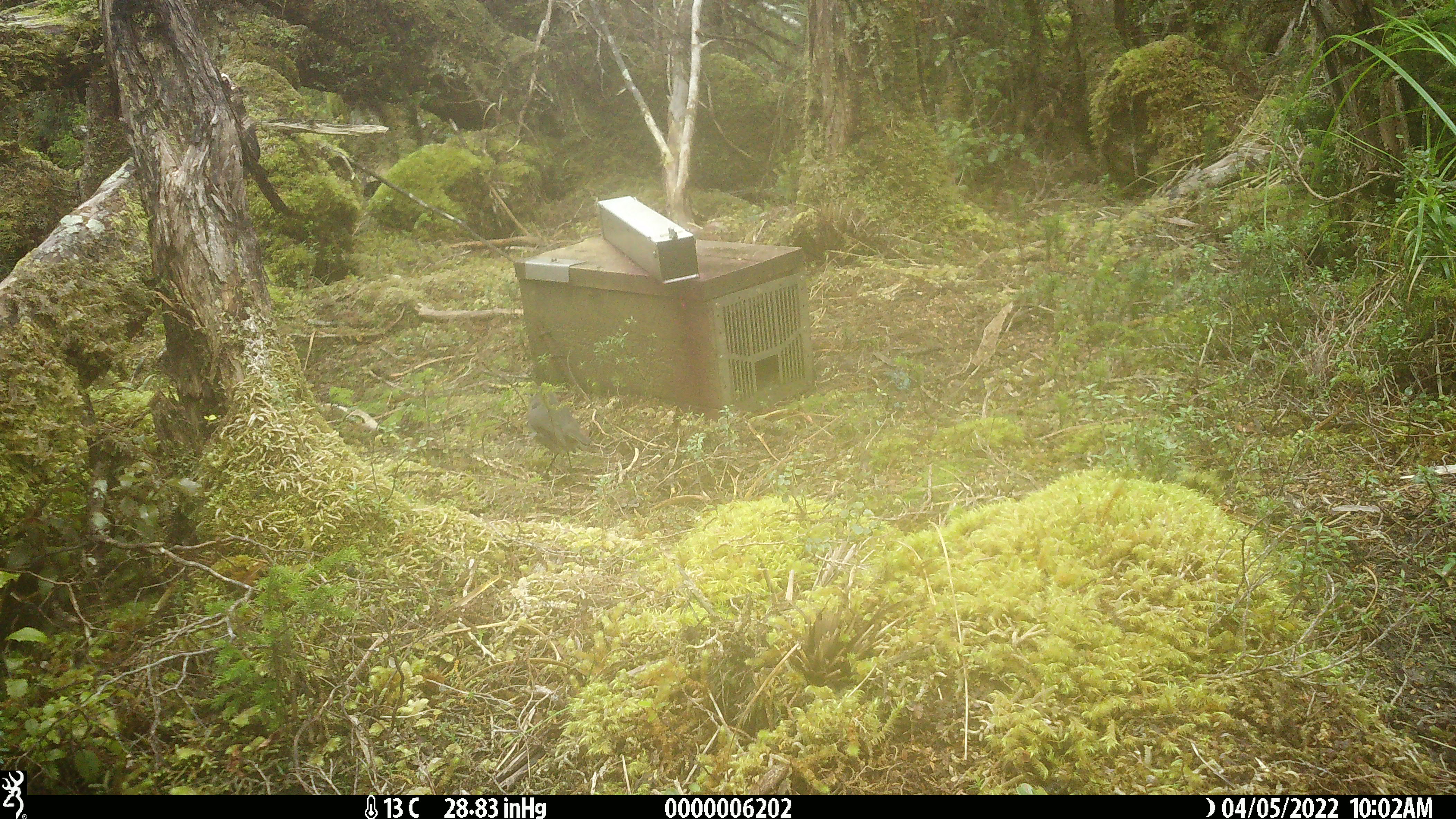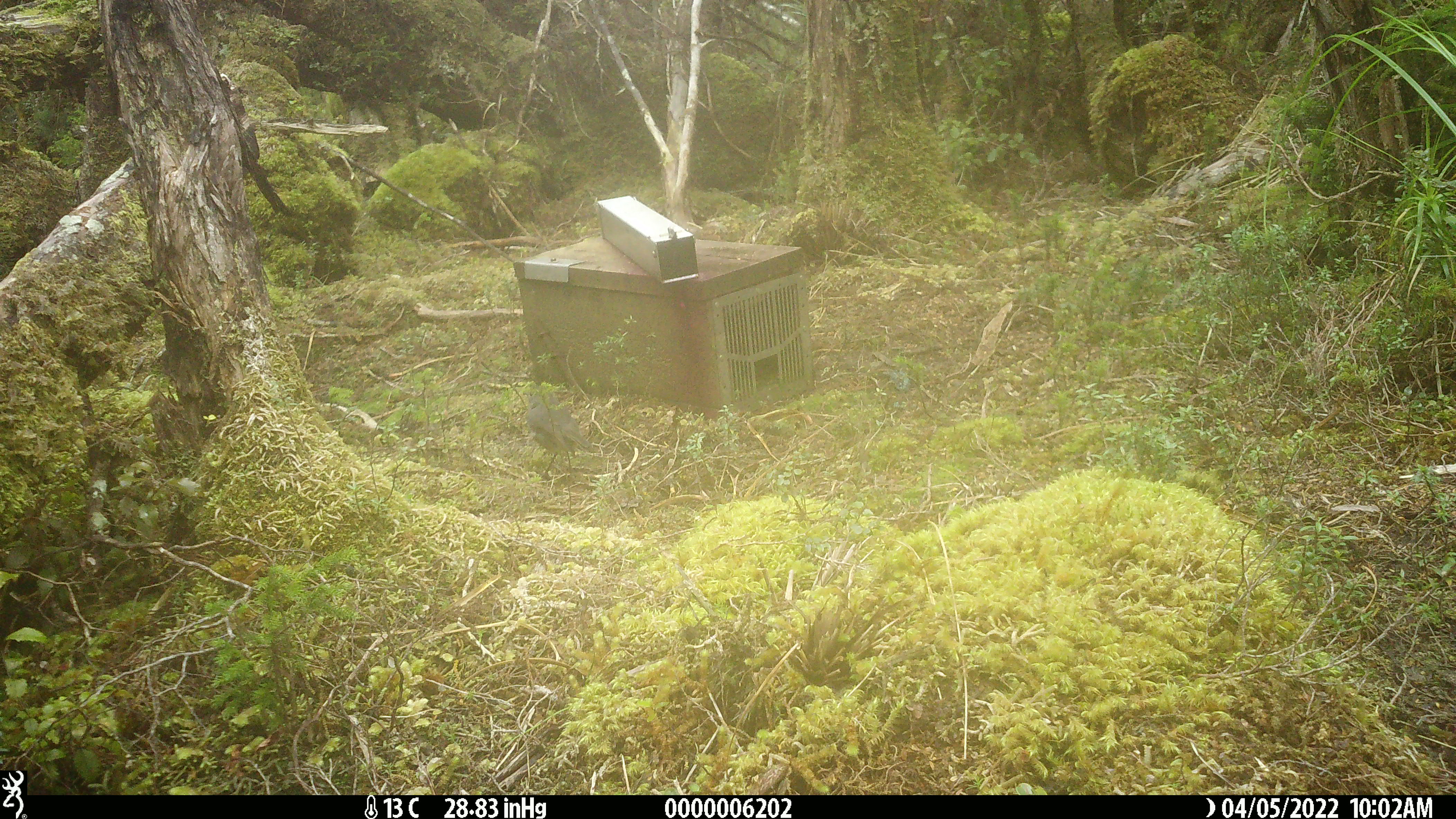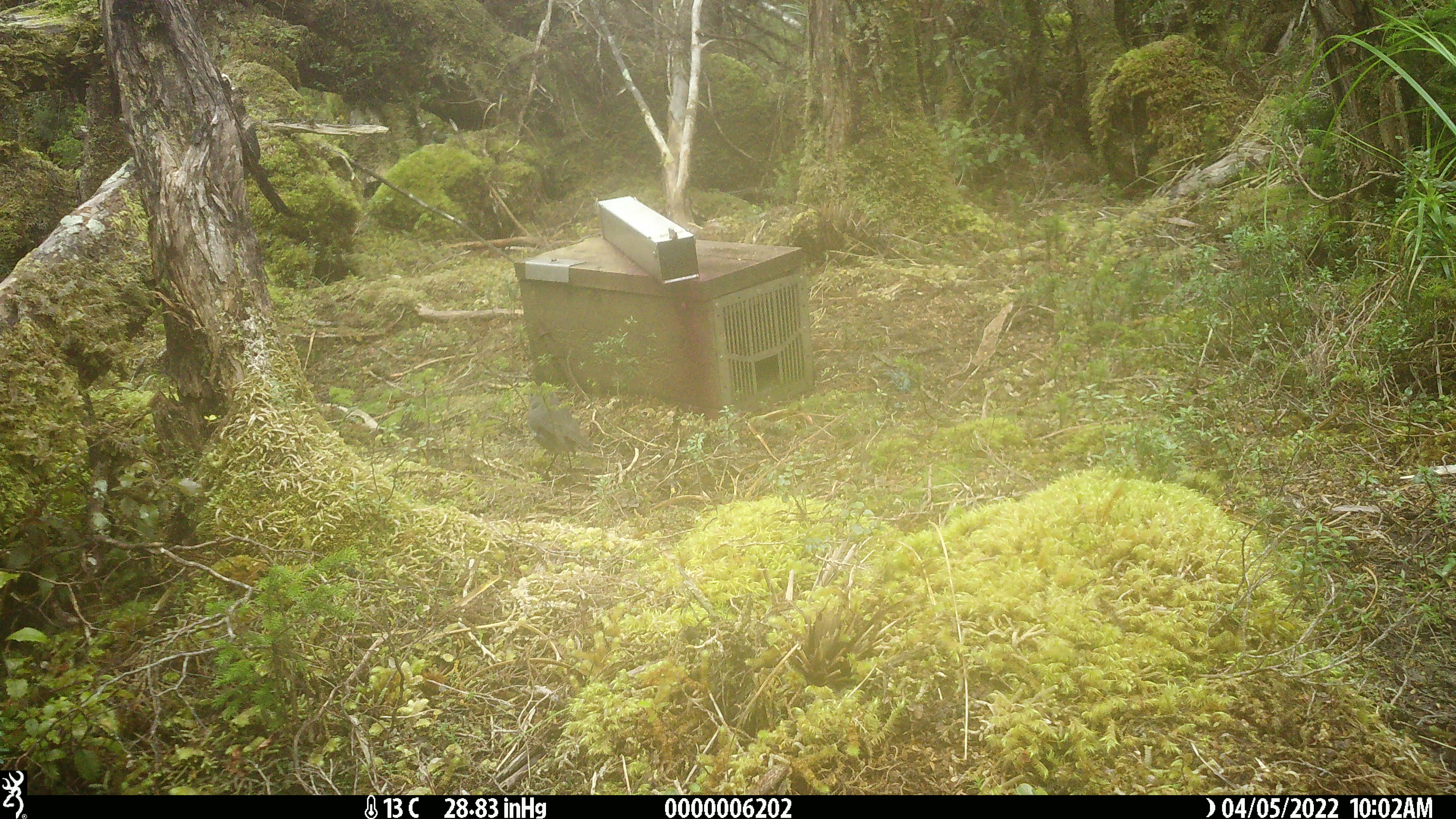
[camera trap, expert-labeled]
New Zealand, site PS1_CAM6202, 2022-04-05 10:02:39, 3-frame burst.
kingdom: Animalia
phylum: Chordata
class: Aves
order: Passeriformes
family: Petroicidae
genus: Petroica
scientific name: Petroica australis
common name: new zealand robin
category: robin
Robin (new zealand robin) (Petroica australis).